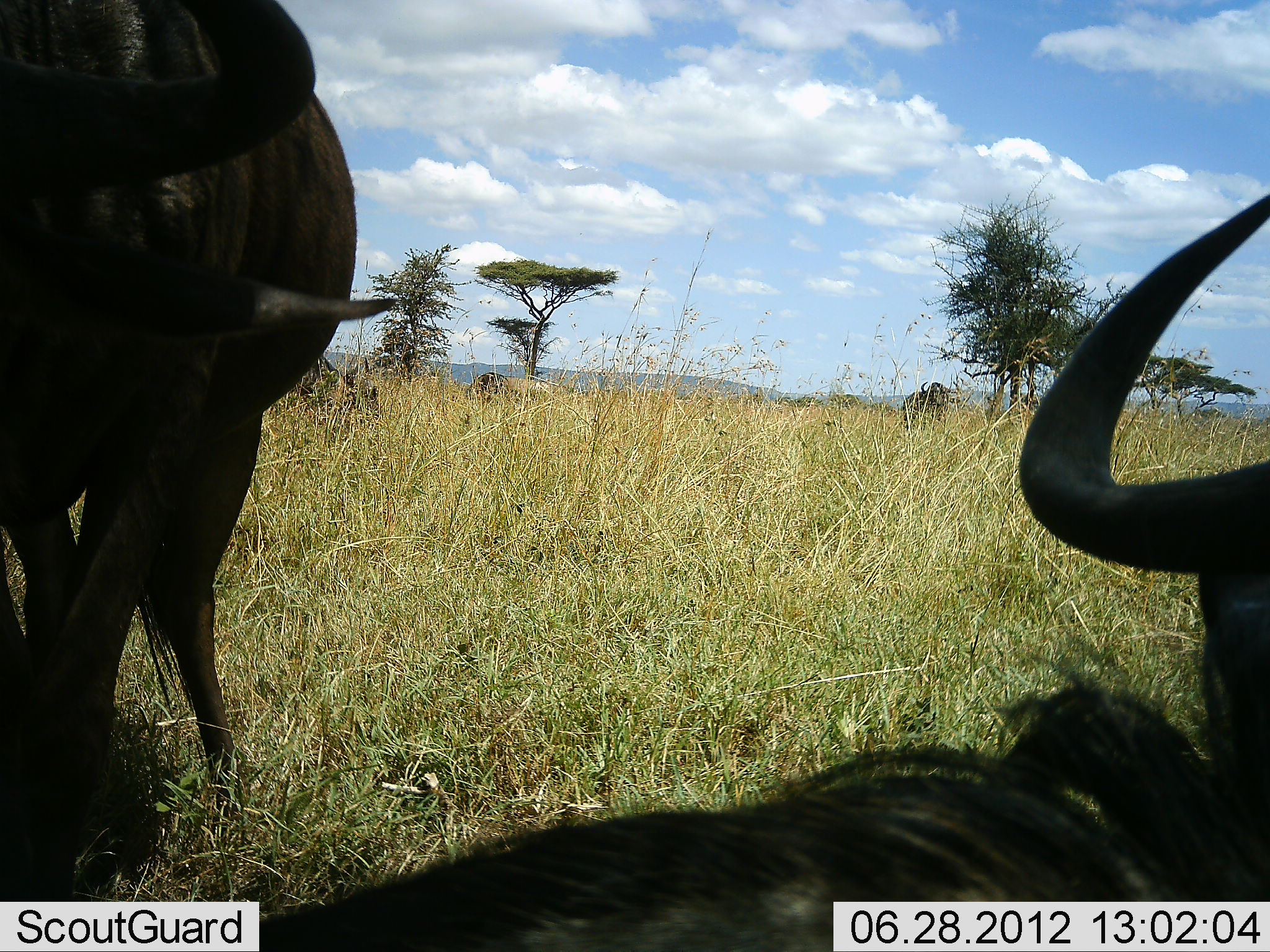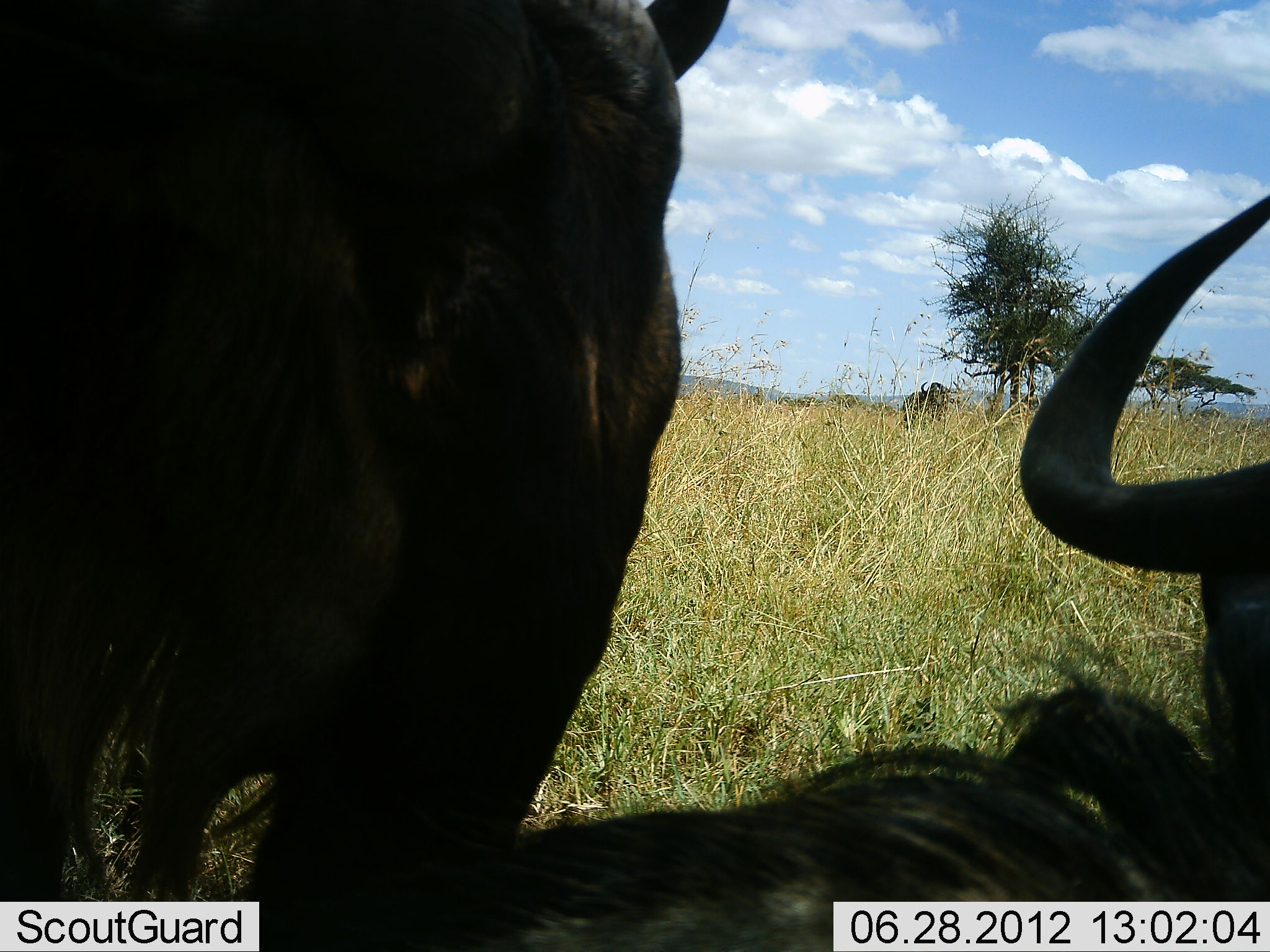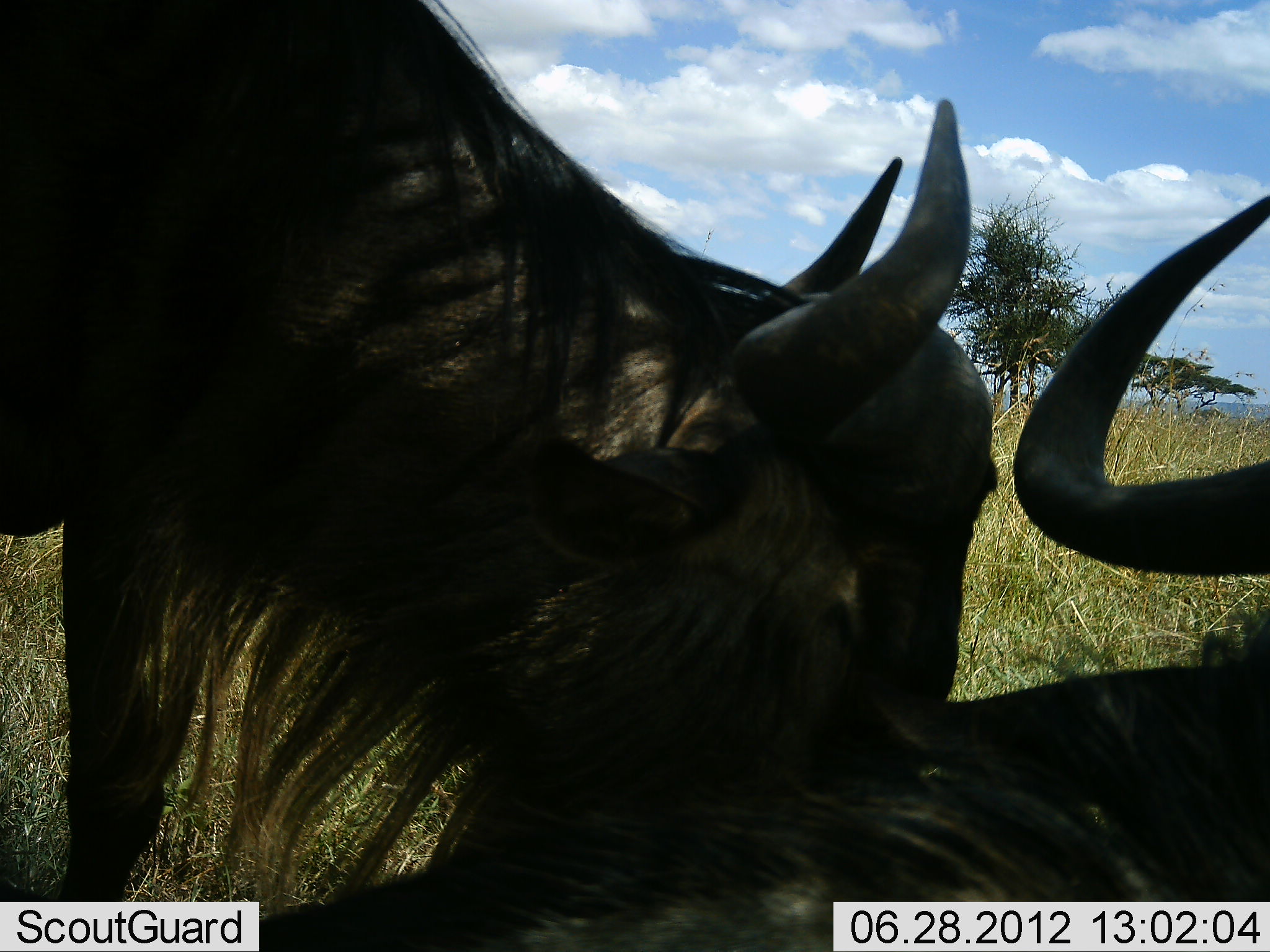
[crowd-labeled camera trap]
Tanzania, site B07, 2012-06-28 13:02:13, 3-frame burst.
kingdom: Animalia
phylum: Chordata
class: Mammalia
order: Artiodactyla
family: Bovidae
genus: Connochaetes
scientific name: Connochaetes taurinus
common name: blue wildebeest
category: wildebeest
Wildebeest (blue wildebeest) (Connochaetes taurinus), count 2. Behavior (volunteer vote fractions): standing 36%, resting 82%, moving 27%, interacting 55%. Young present (vote fraction): 0%. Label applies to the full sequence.